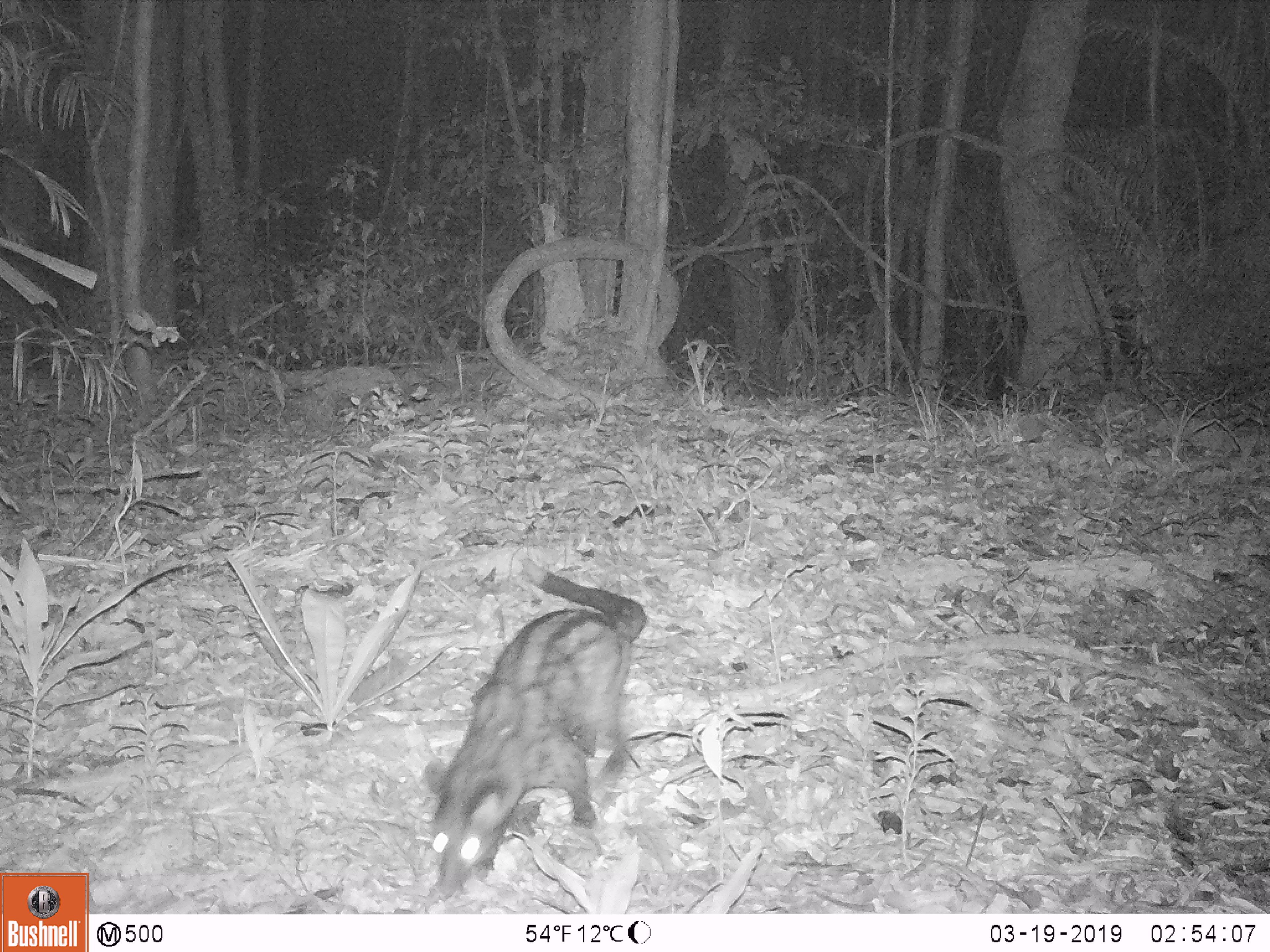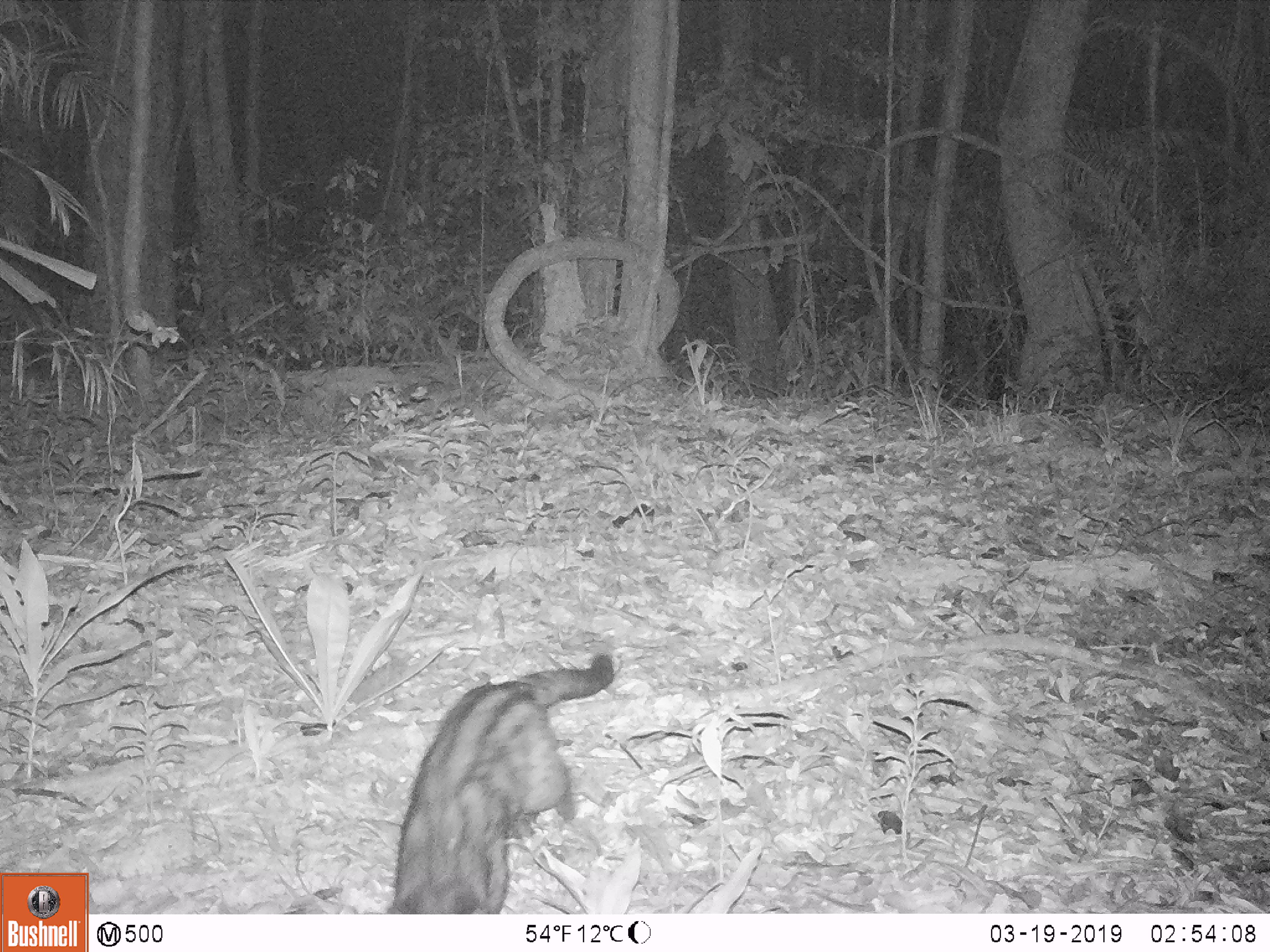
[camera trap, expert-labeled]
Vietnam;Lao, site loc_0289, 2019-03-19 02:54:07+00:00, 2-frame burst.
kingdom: Animalia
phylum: Chordata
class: Mammalia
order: Carnivora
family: Viverridae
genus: Paradoxurus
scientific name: Paradoxurus hermaphroditus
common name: common palm civet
Common palm civet (Paradoxurus hermaphroditus). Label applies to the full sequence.